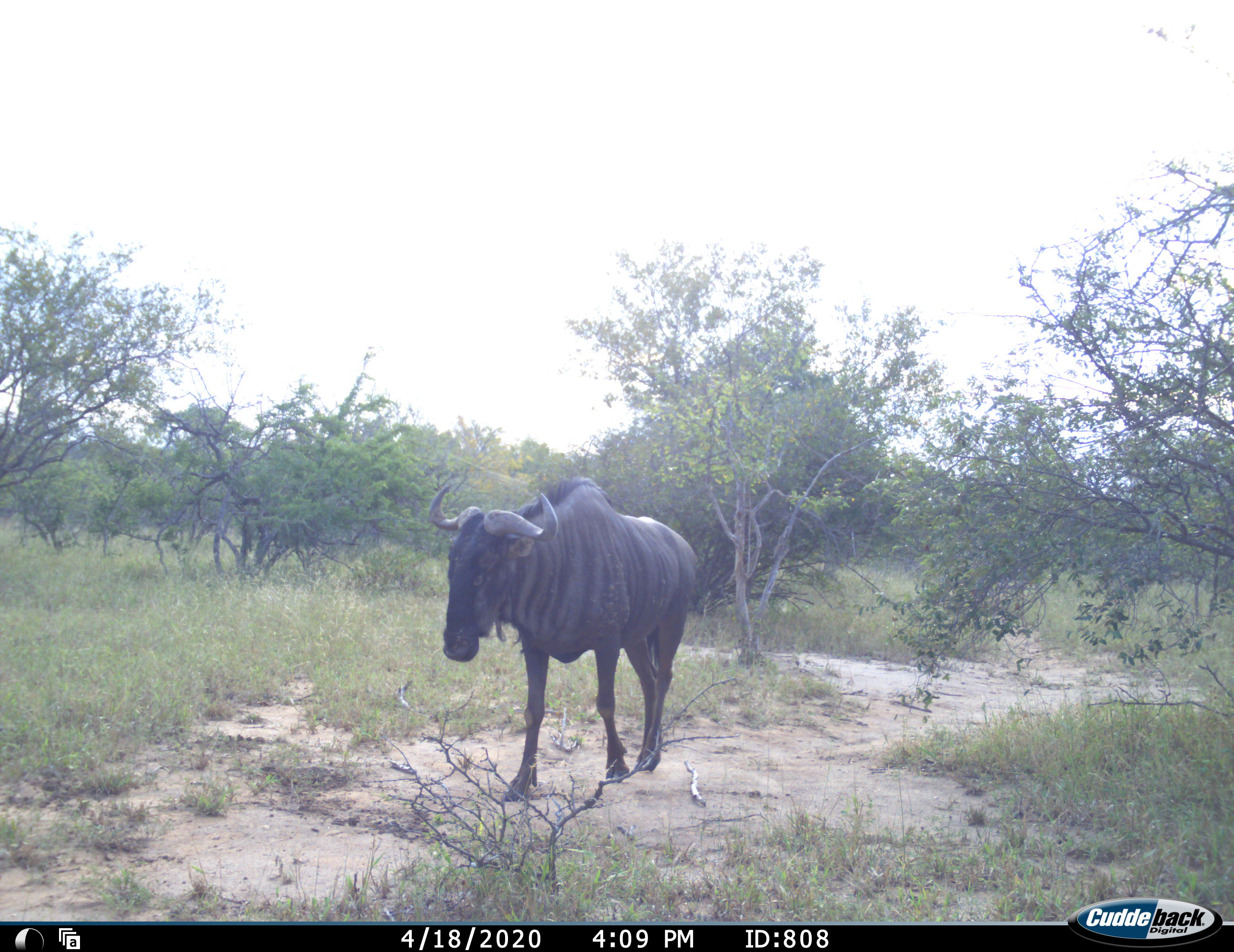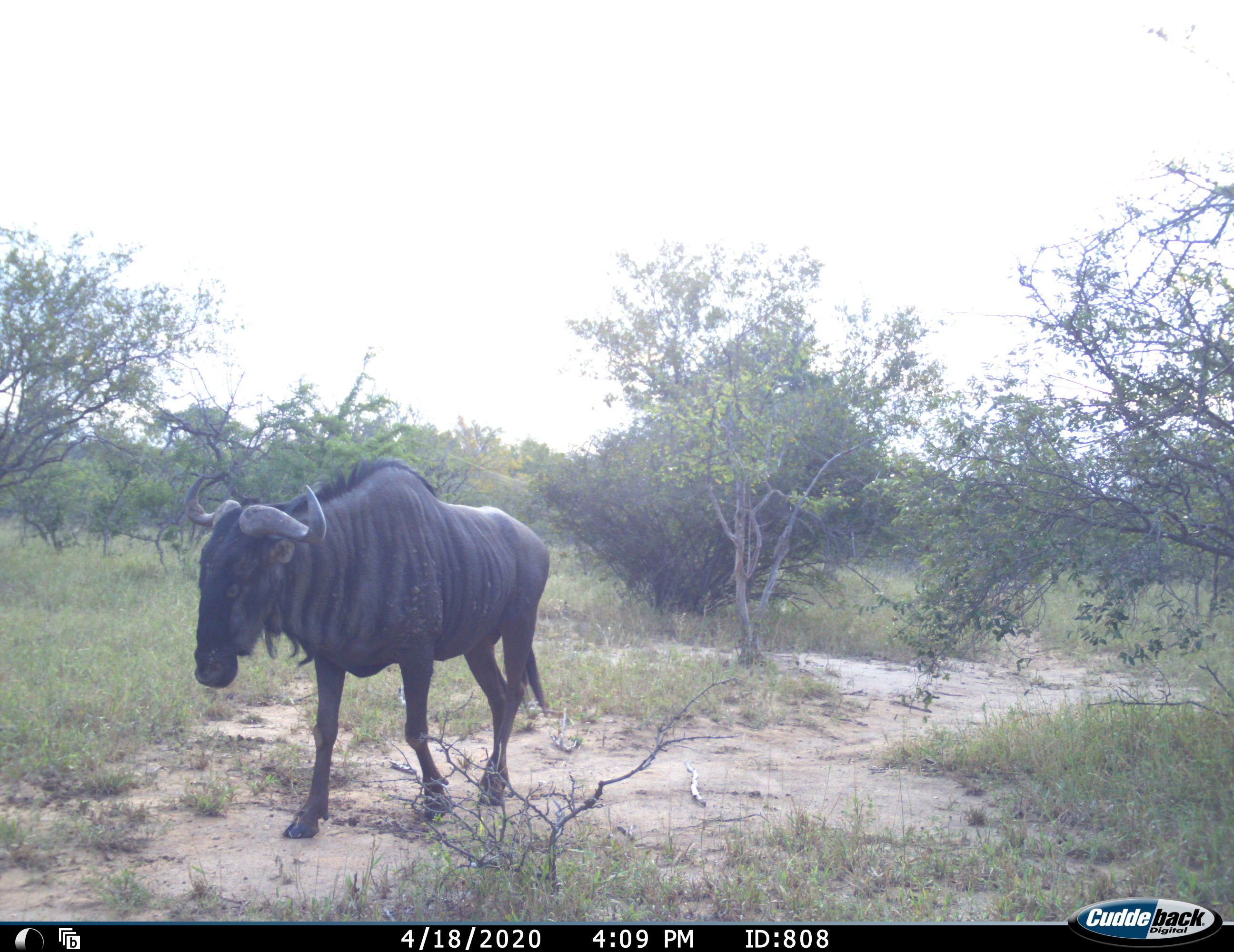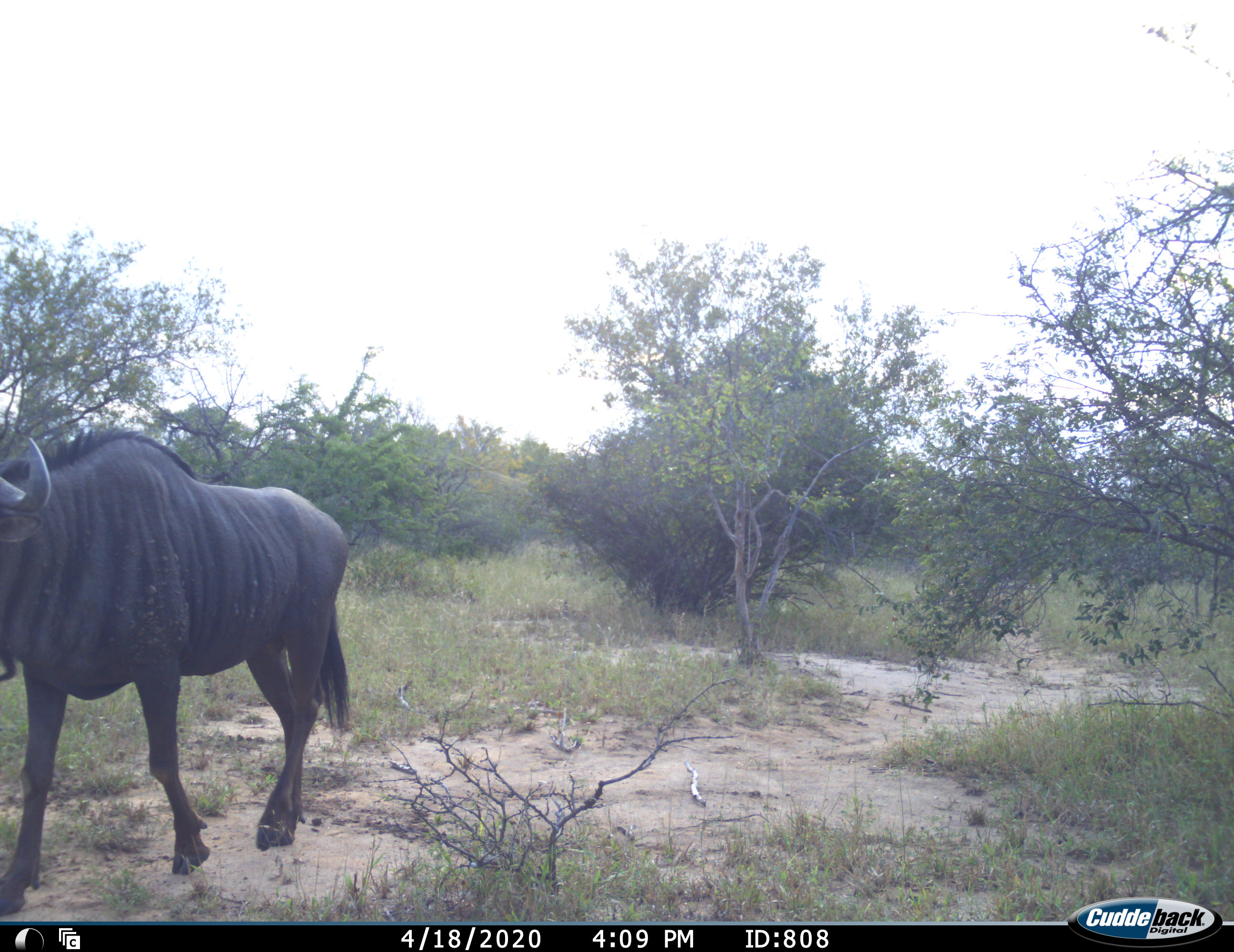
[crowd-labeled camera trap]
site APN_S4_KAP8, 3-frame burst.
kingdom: Animalia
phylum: Chordata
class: Mammalia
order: Artiodactyla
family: Bovidae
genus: Connochaetes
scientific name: Connochaetes taurinus taurinus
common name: blue wildebeest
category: wildebeestblue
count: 1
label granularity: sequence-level